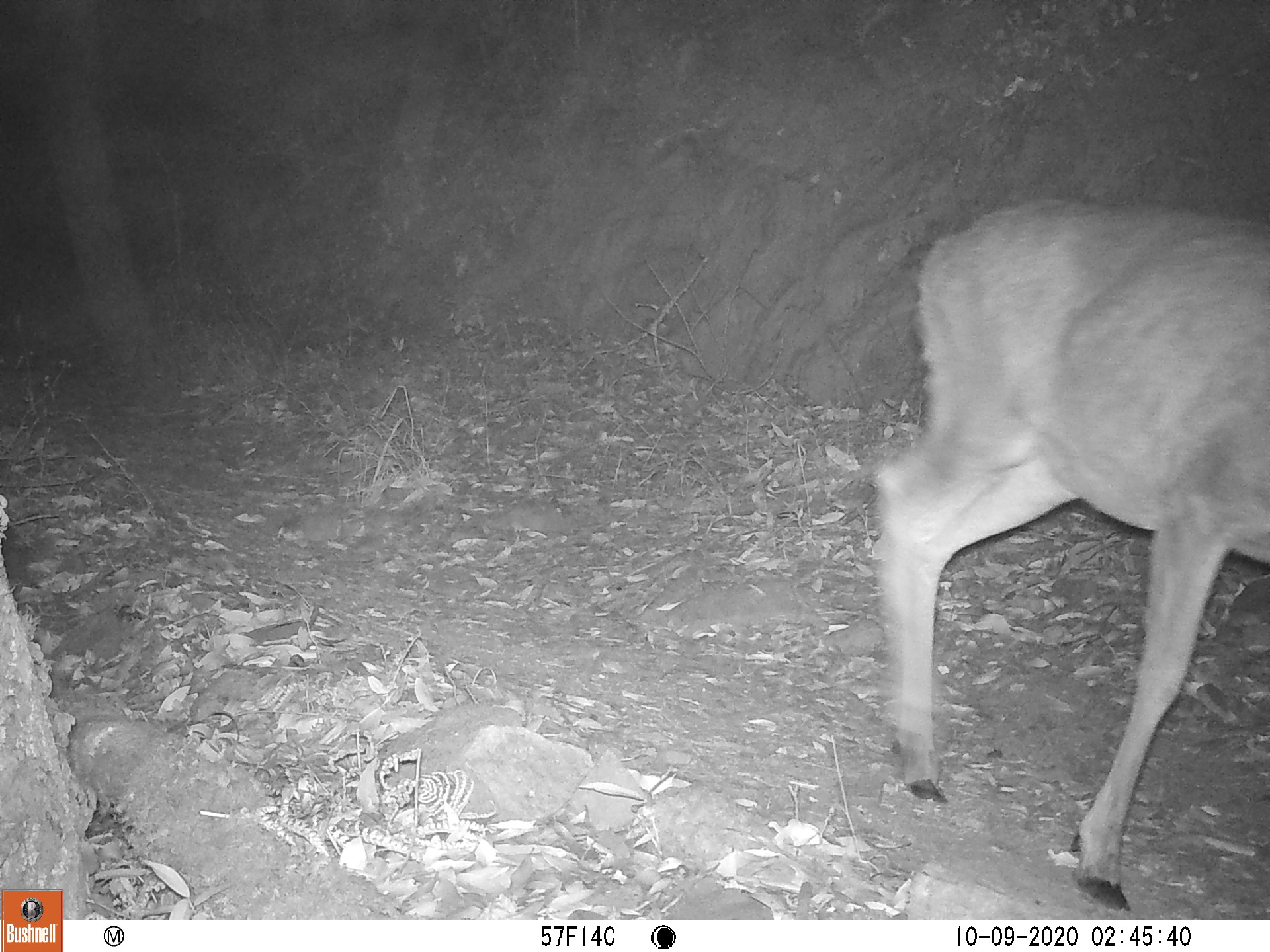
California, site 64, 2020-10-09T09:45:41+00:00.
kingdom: Animalia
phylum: Chordata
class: Mammalia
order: Artiodactyla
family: Cervidae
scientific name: Cervidae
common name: elk or deer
Elk or deer (Cervidae).